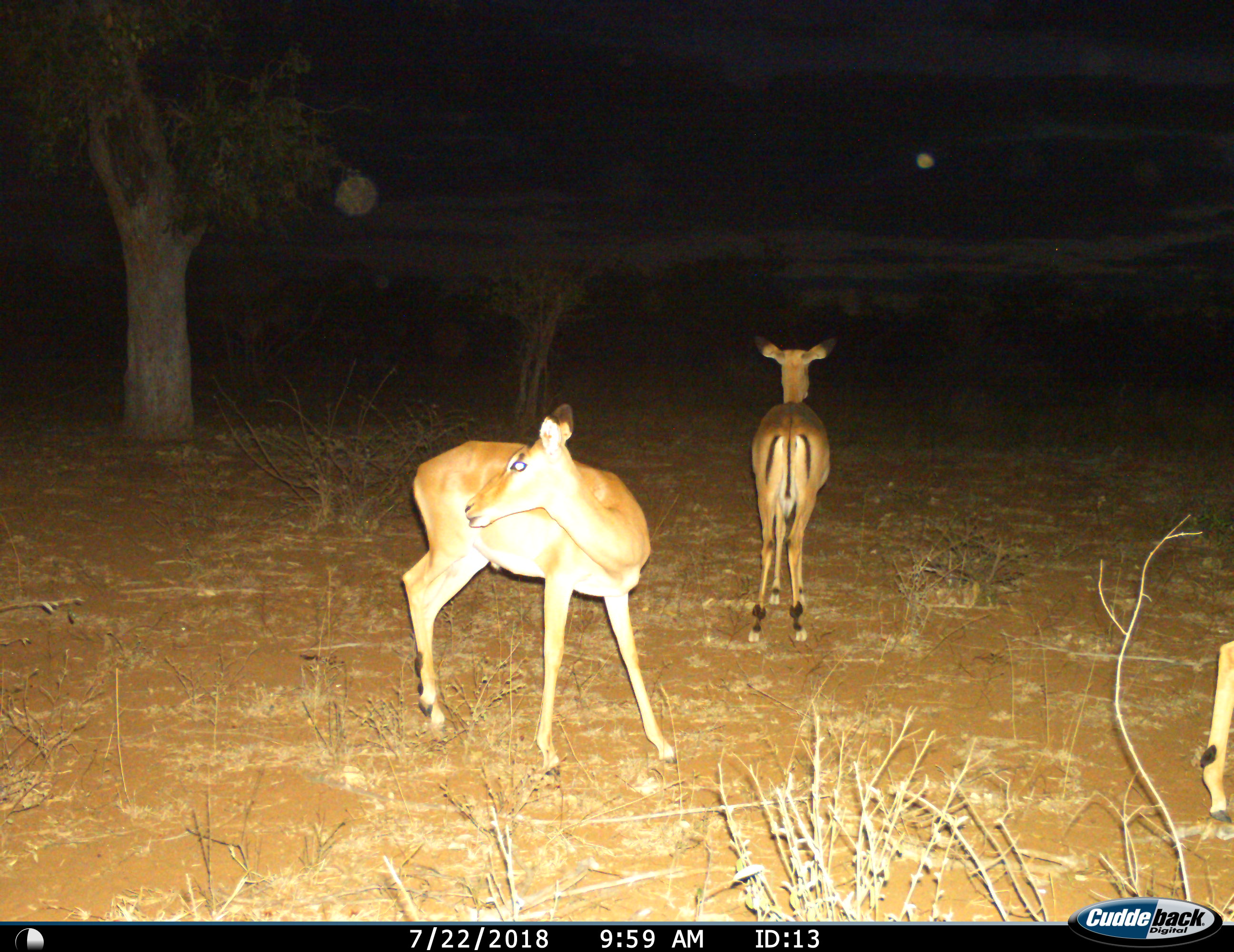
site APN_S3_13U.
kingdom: Animalia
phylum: Chordata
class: Mammalia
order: Artiodactyla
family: Bovidae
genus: Aepyceros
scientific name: Aepyceros melampus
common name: impala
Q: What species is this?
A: Impala (Aepyceros melampus).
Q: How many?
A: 3.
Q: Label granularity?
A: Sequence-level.